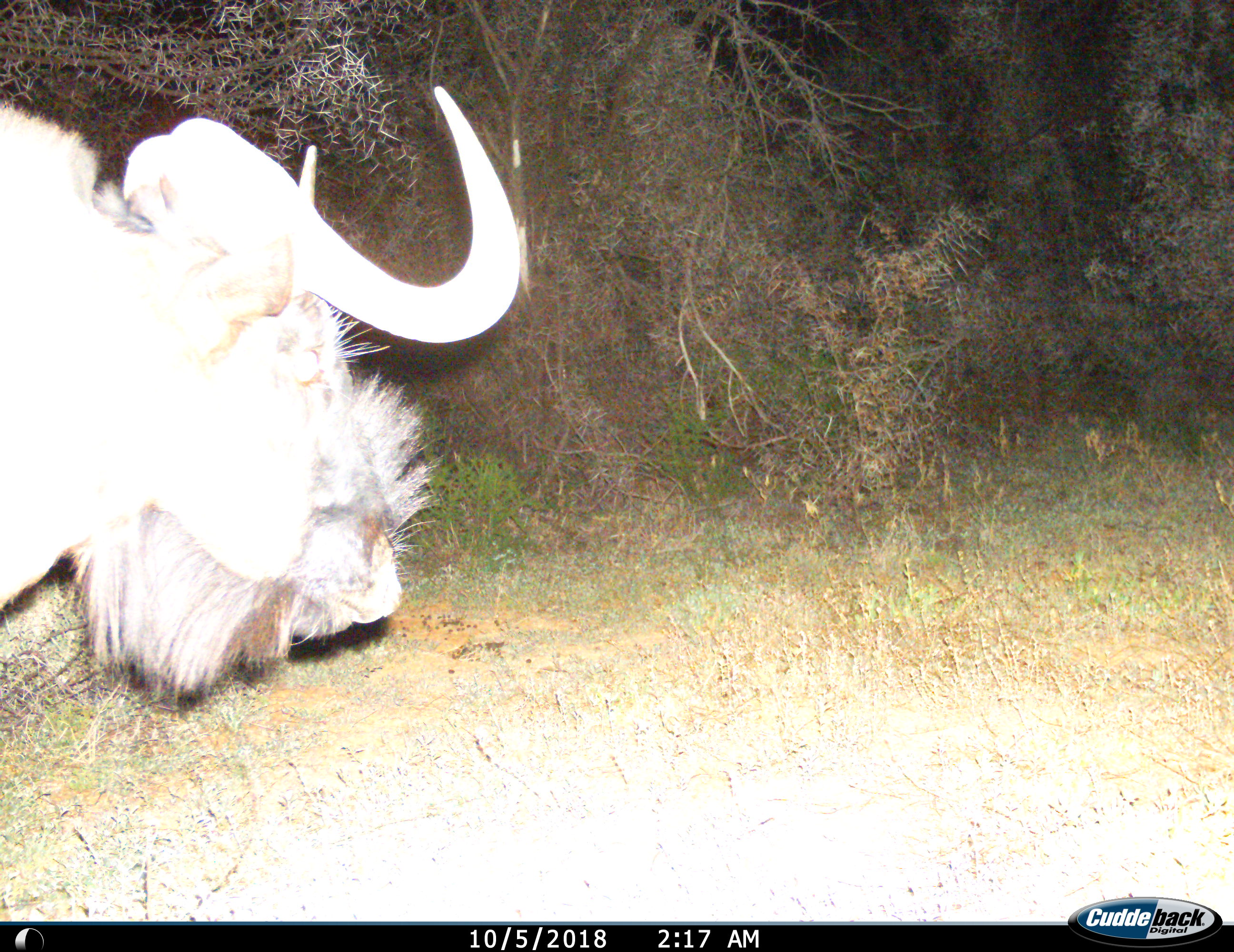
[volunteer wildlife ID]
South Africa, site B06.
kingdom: Animalia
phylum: Chordata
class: Mammalia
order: Artiodactyla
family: Bovidae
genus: Connochaetes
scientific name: Connochaetes gnou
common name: black wildebeest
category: wildebeestblack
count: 1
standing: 50%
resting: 0%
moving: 50%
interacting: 0%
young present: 0%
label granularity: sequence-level